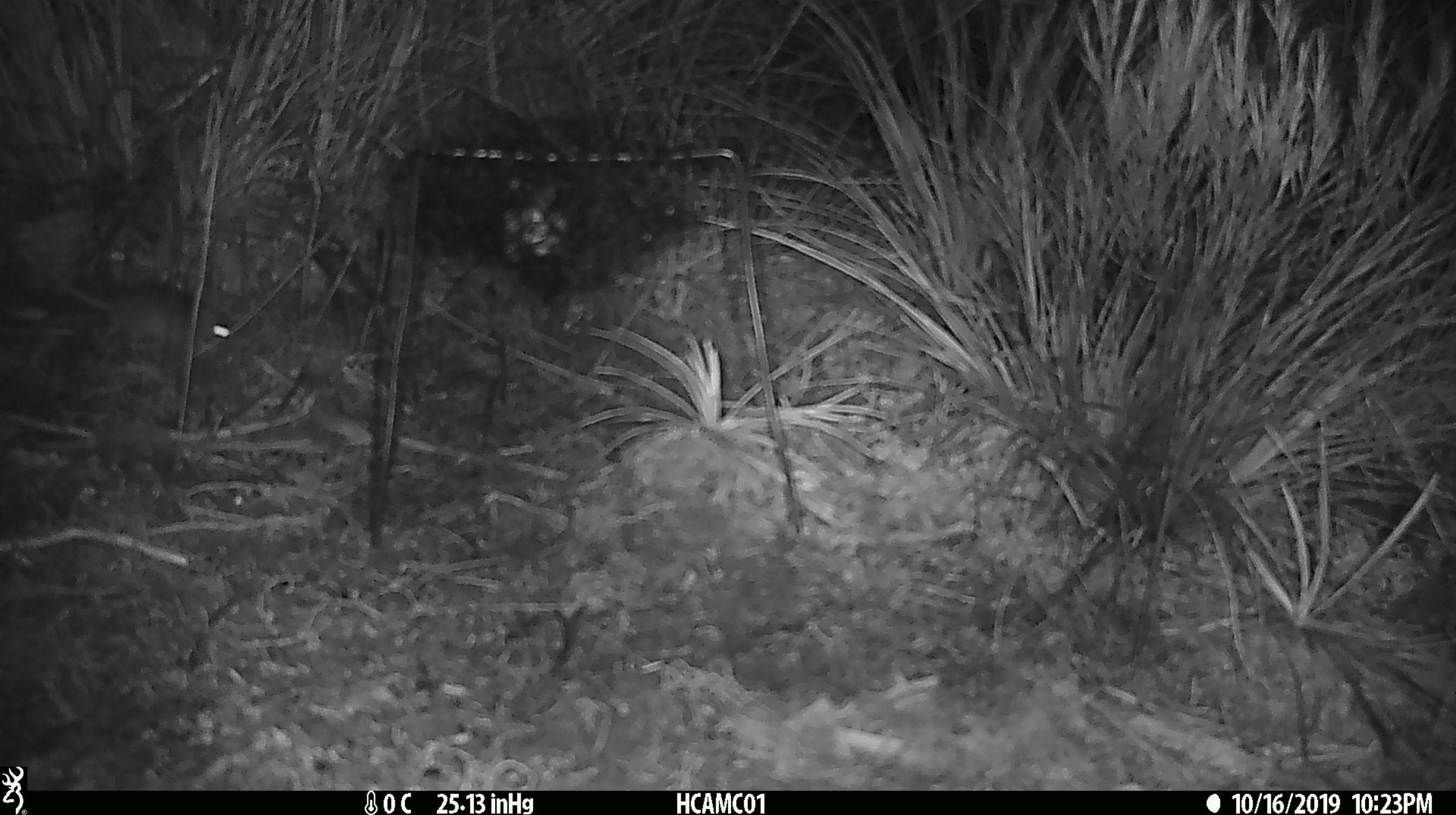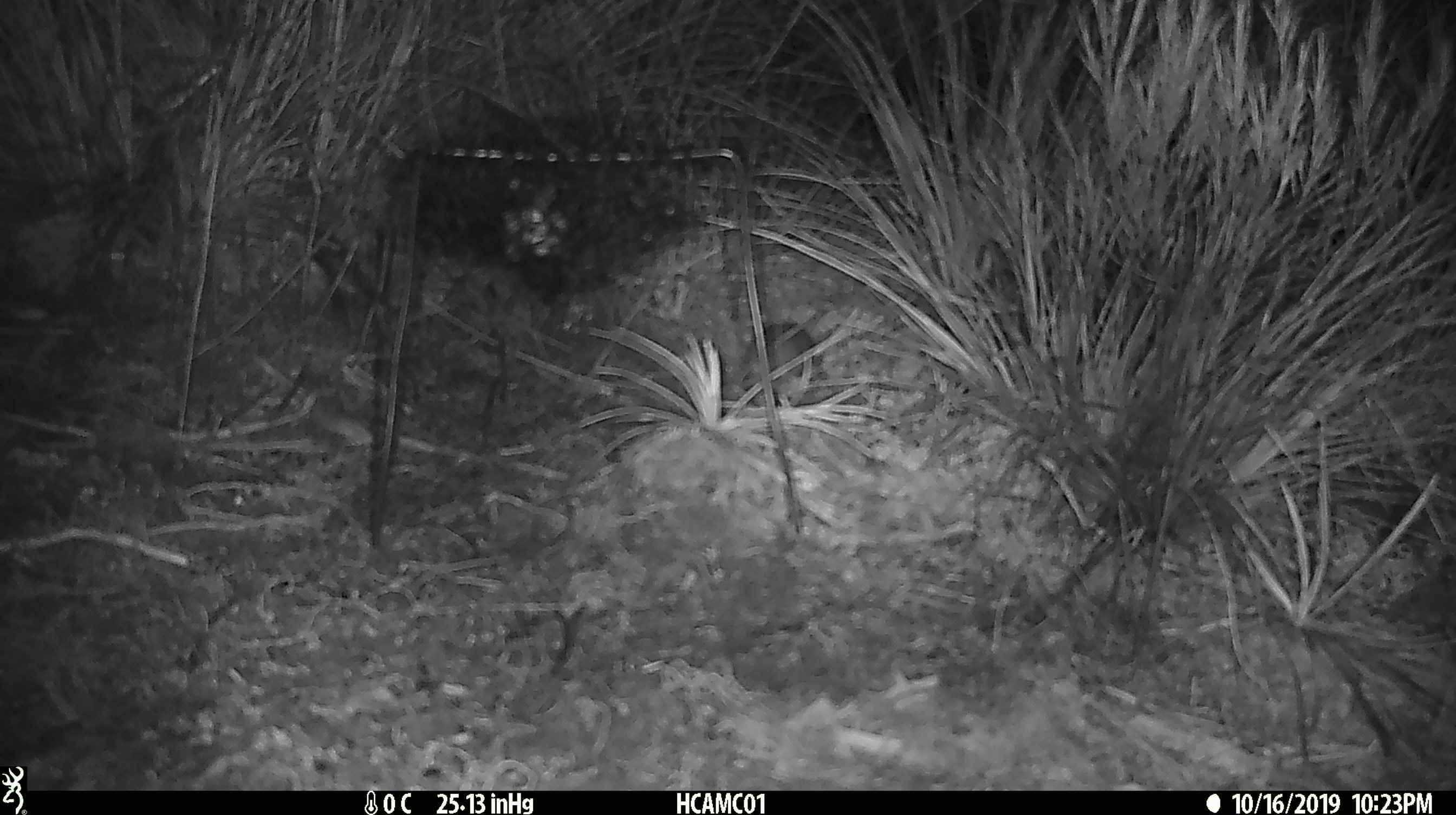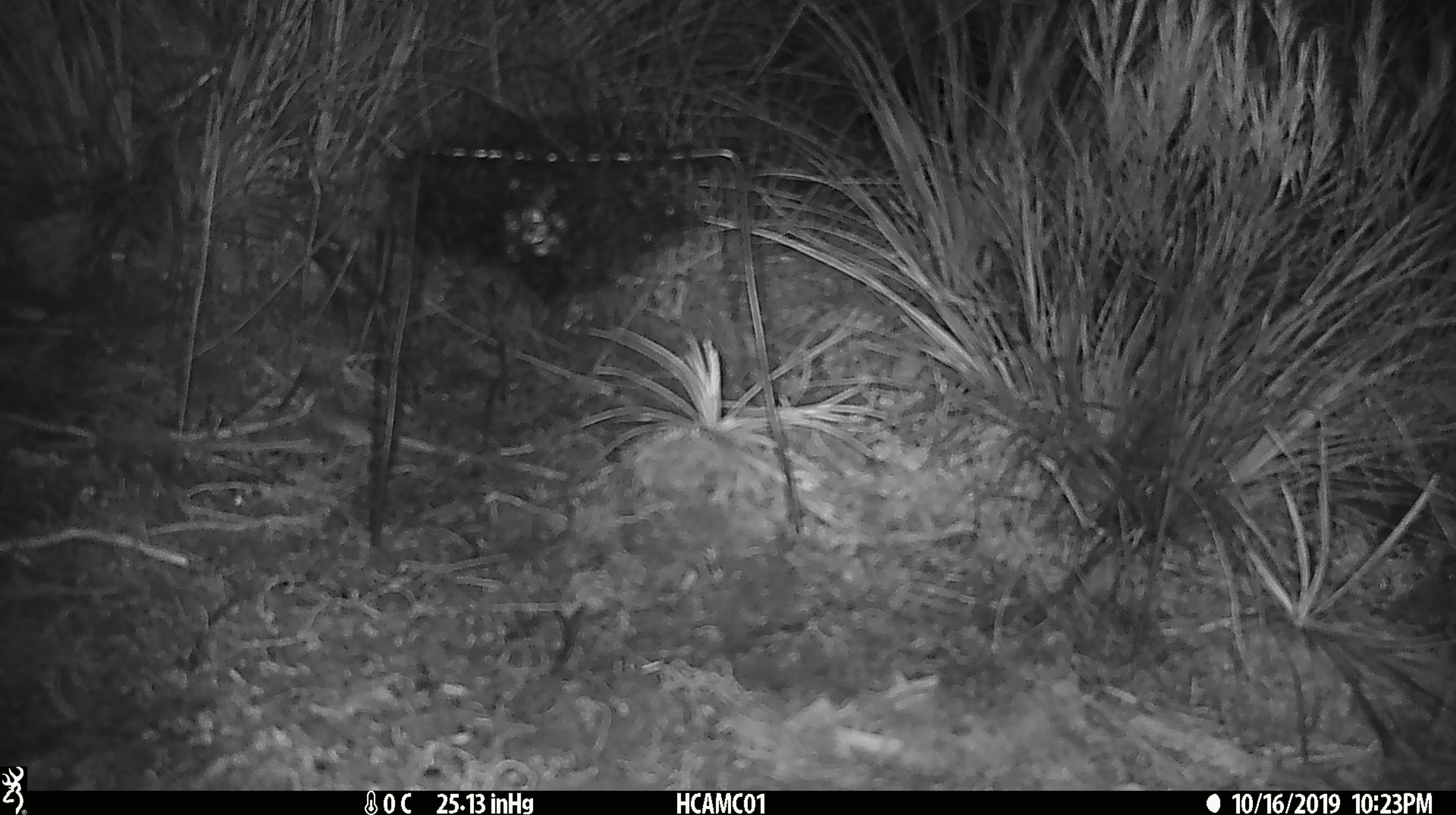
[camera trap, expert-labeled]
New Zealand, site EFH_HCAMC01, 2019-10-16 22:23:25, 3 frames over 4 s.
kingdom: Animalia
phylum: Chordata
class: Mammalia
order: Rodentia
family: Muridae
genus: Mus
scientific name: Mus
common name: mouse